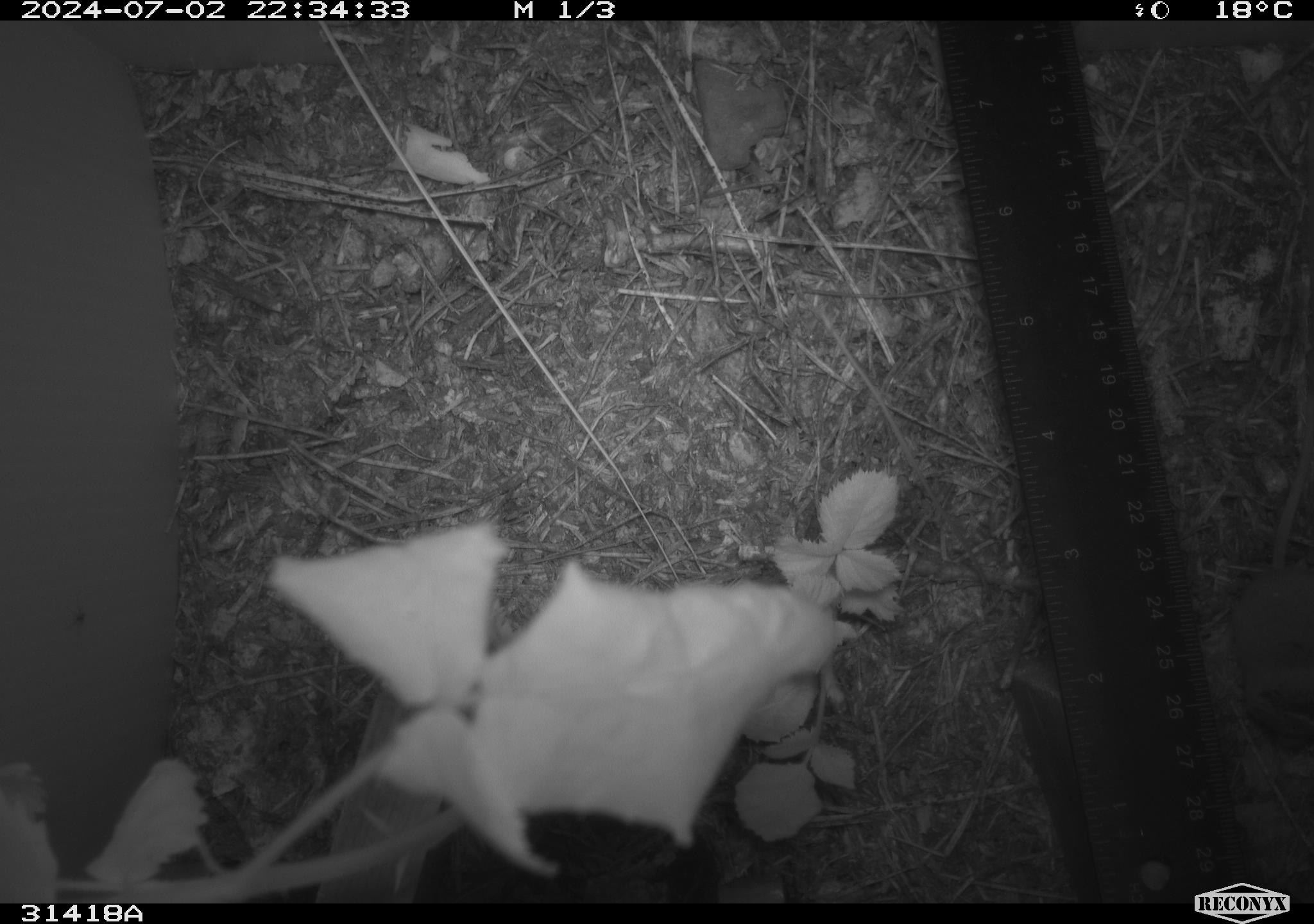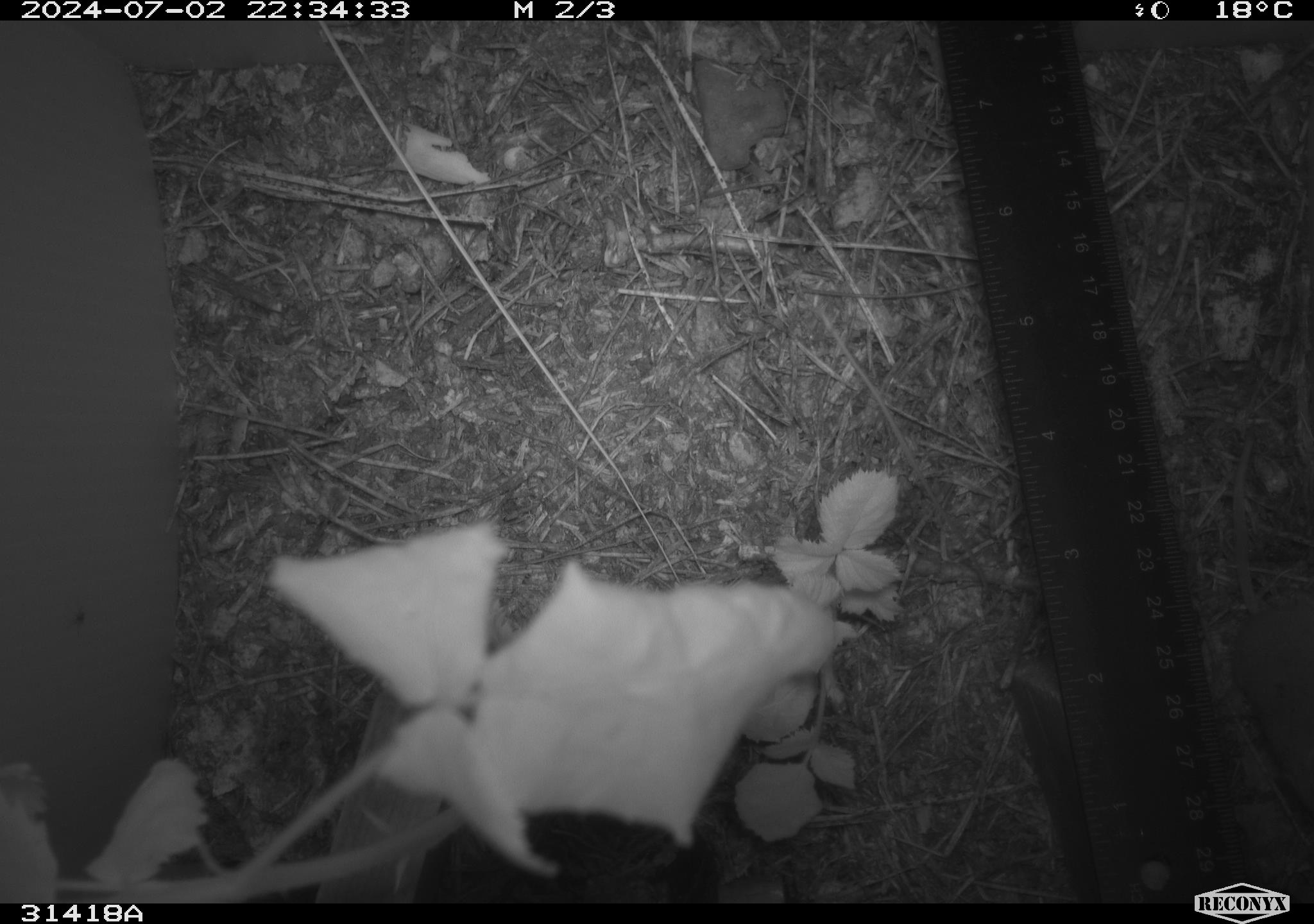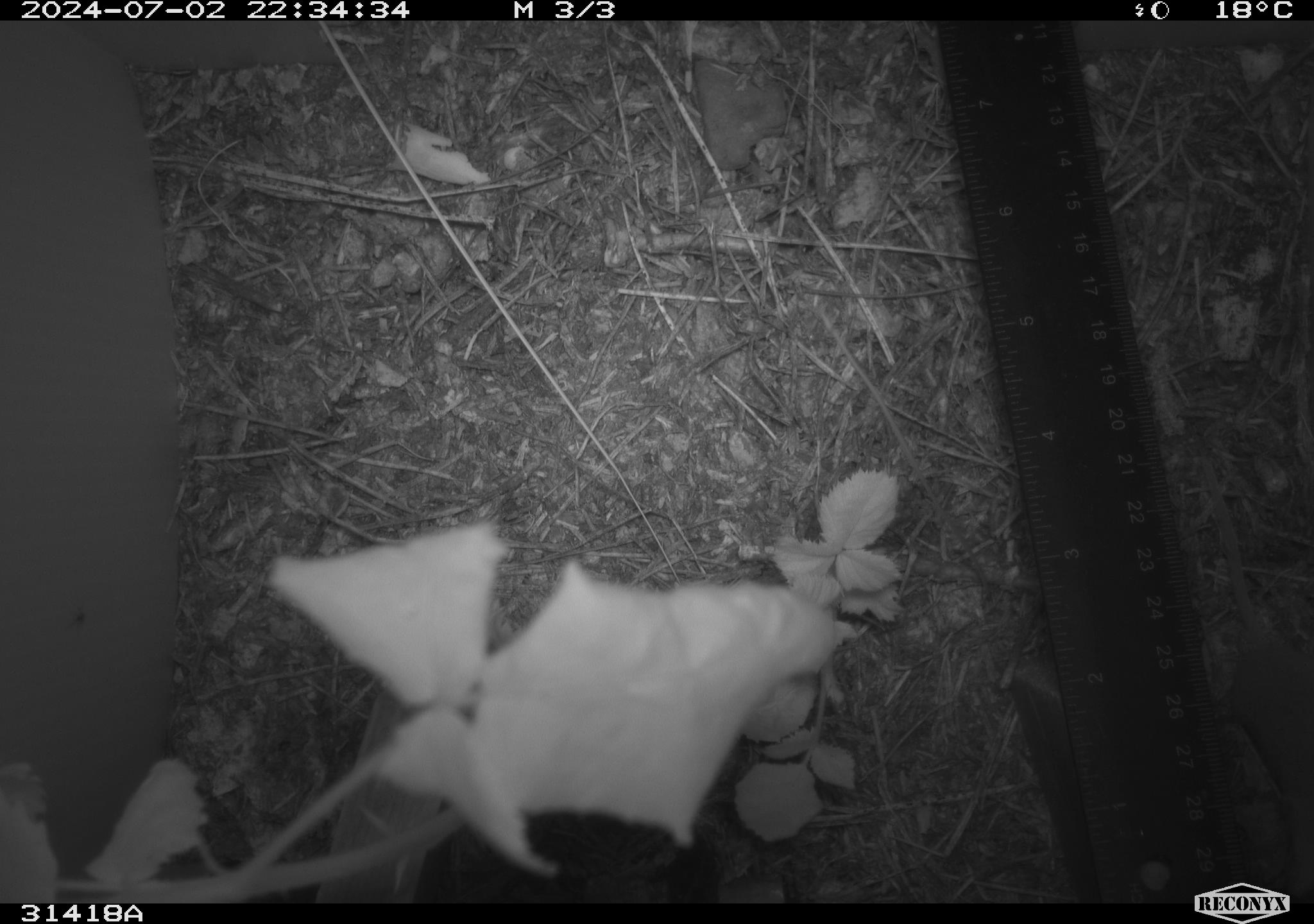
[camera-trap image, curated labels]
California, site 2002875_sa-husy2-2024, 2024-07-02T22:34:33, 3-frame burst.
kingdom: Animalia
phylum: Chordata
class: Mammalia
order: Rodentia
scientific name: Rodentia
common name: rodent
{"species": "rodent (Rodentia)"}